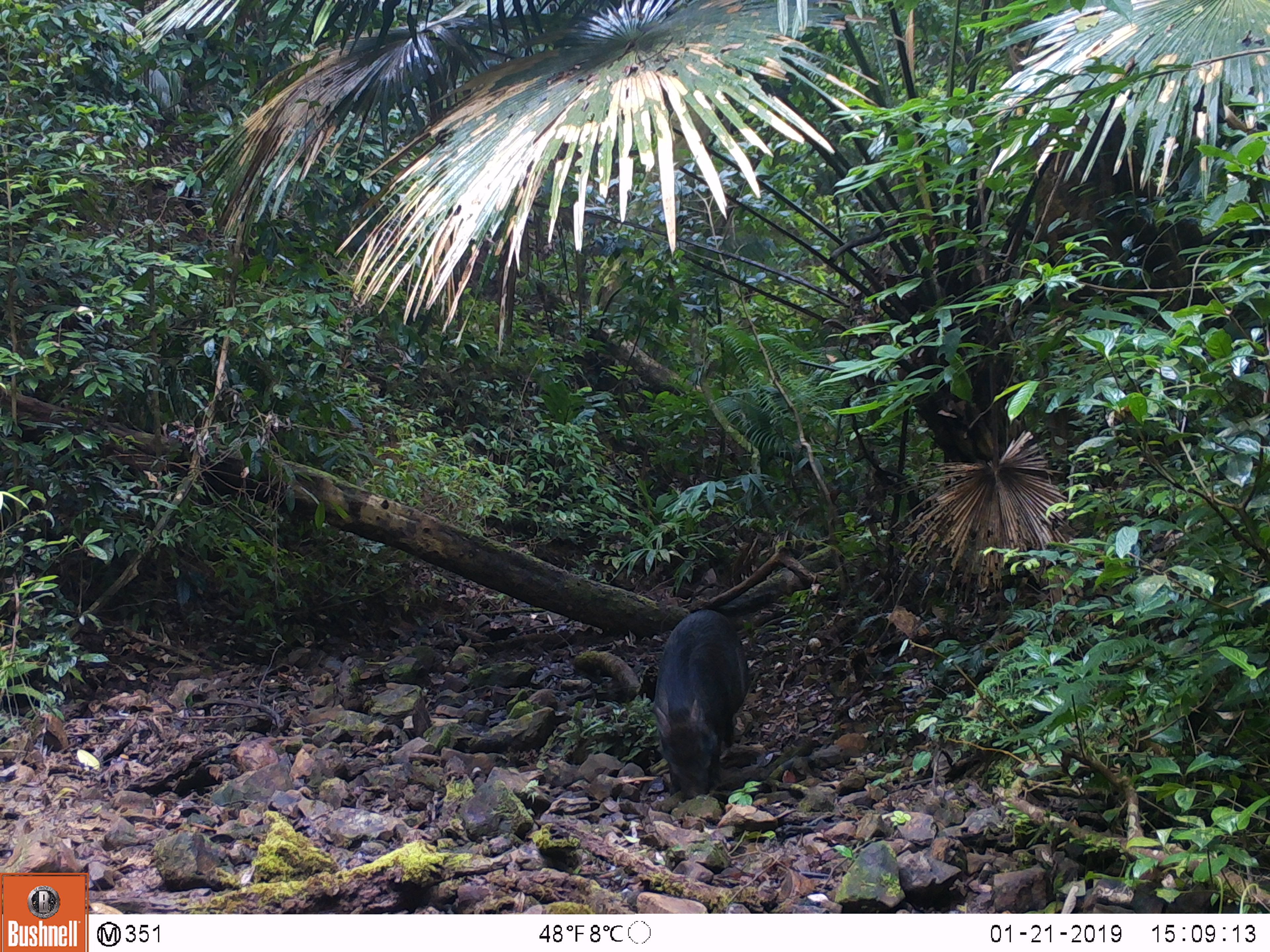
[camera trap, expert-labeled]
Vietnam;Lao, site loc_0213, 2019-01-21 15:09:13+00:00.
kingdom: Animalia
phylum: Chordata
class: Mammalia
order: Artiodactyla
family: Suidae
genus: Sus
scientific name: Sus scrofa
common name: eurasian wild pig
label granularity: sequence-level